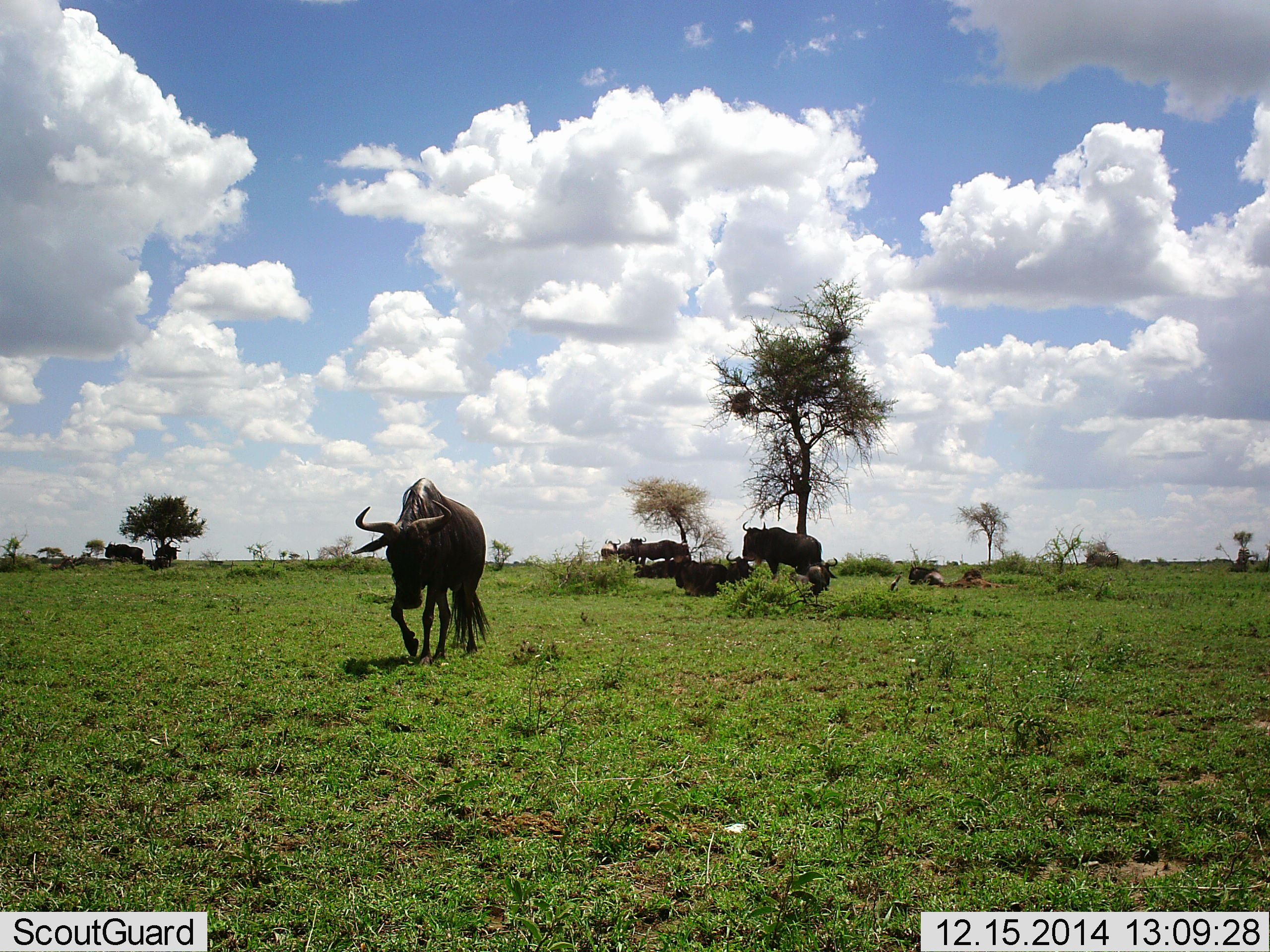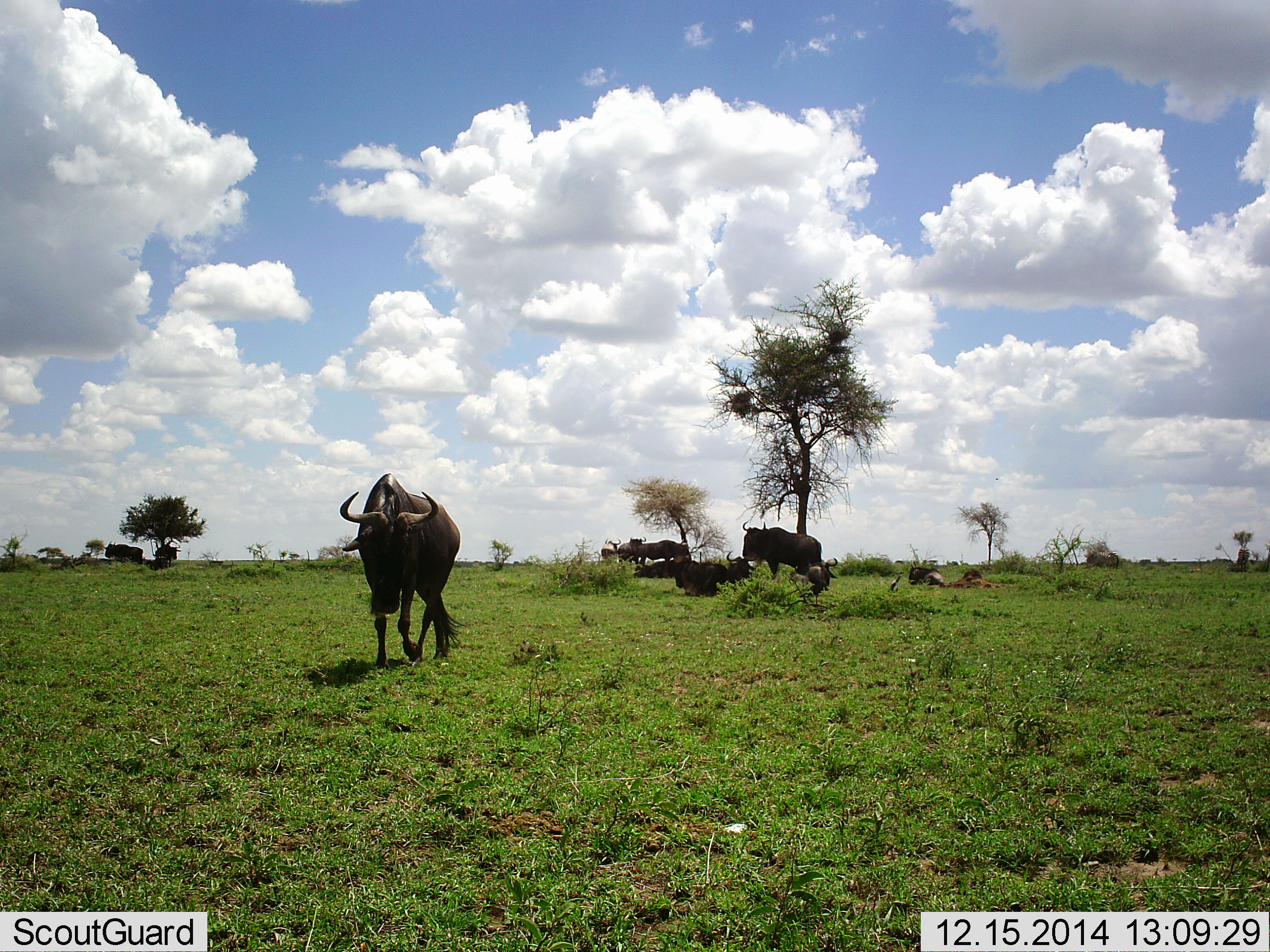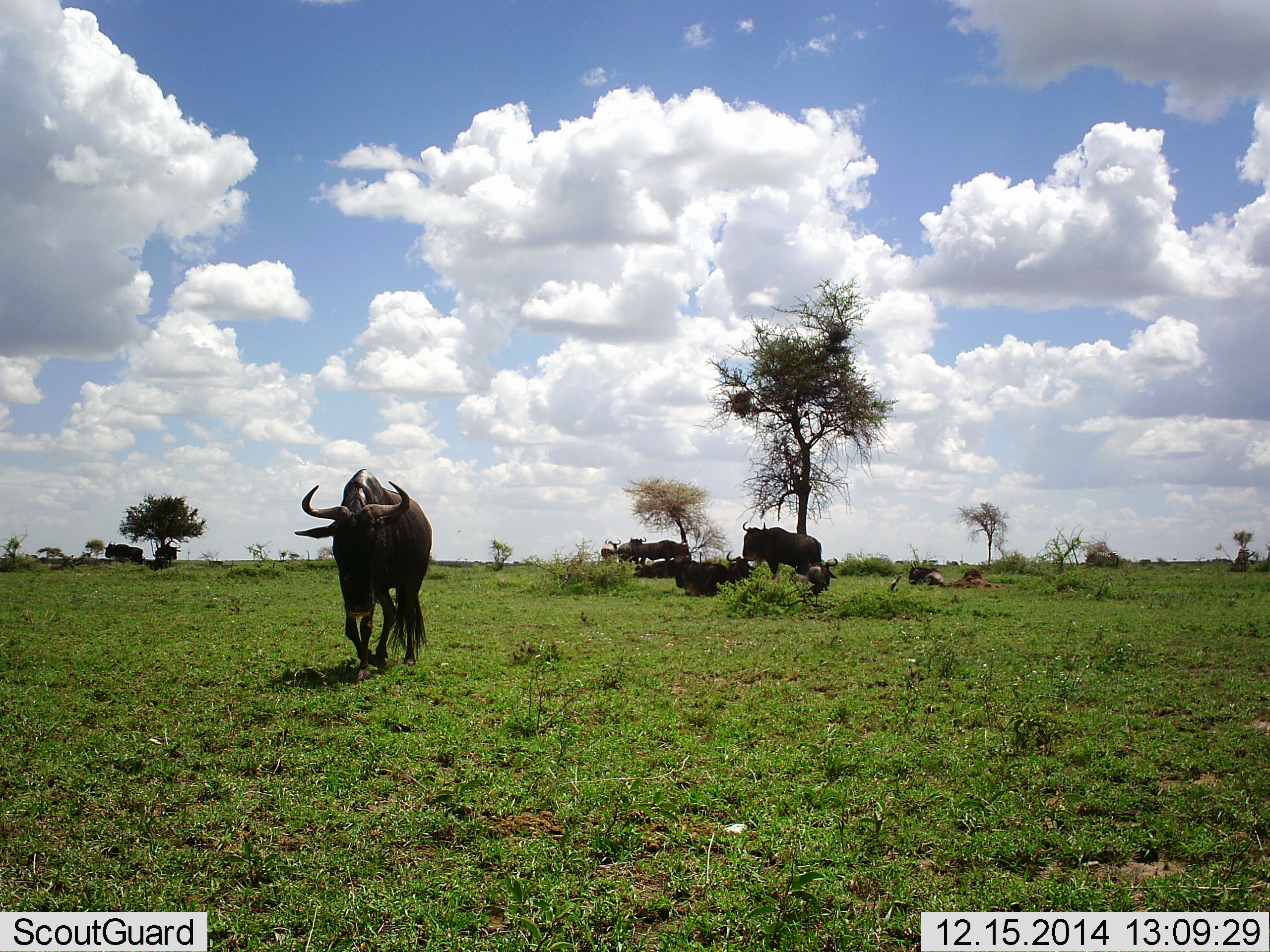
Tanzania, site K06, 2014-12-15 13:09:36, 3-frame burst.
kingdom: Animalia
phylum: Chordata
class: Mammalia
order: Artiodactyla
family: Bovidae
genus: Connochaetes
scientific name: Connochaetes taurinus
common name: blue wildebeest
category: wildebeest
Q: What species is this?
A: Wildebeest (blue wildebeest) (Connochaetes taurinus).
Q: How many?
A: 7.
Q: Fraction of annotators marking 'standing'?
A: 40%.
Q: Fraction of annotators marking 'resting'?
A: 80%.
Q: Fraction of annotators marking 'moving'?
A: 60%.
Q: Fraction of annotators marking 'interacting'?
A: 0%.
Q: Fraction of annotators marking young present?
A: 0%.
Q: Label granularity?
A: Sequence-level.